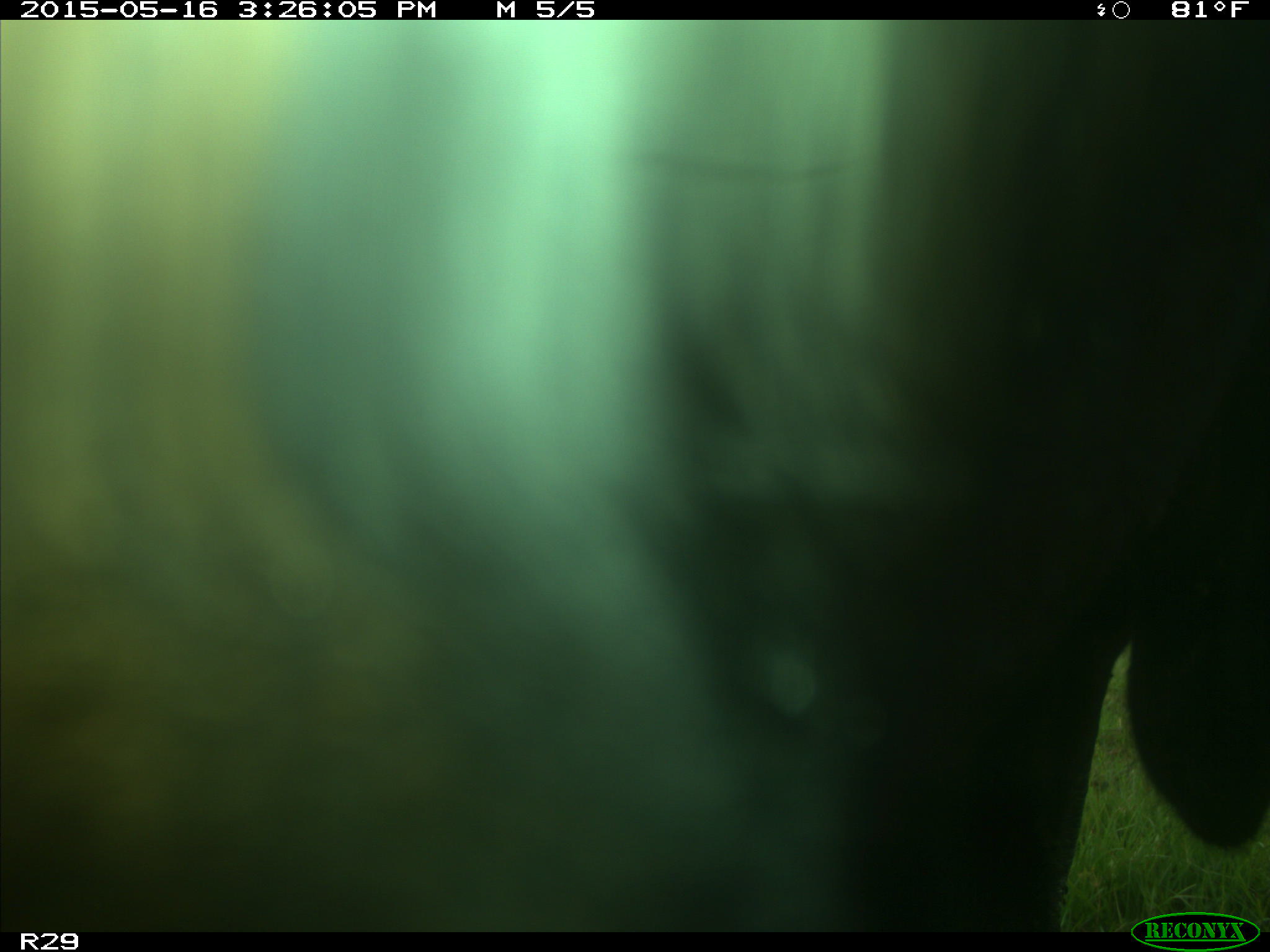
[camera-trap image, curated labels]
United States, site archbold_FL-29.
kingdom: Animalia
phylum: Chordata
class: Mammalia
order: Artiodactyla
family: Bovidae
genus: Bos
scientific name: Bos taurus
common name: domestic cow